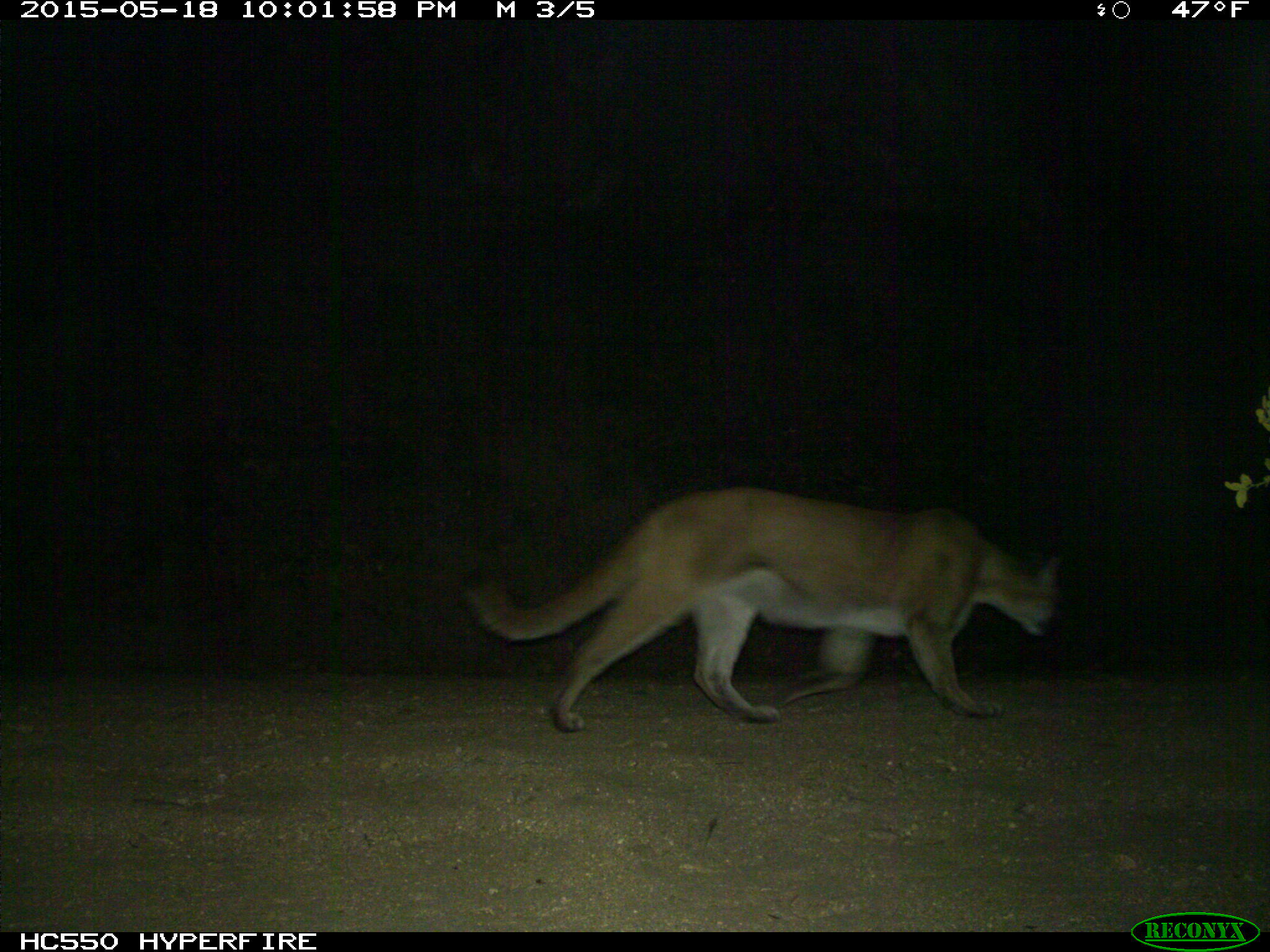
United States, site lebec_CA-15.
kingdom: Animalia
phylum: Chordata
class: Mammalia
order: Carnivora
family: Felidae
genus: Puma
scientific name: Puma concolor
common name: mountain lion